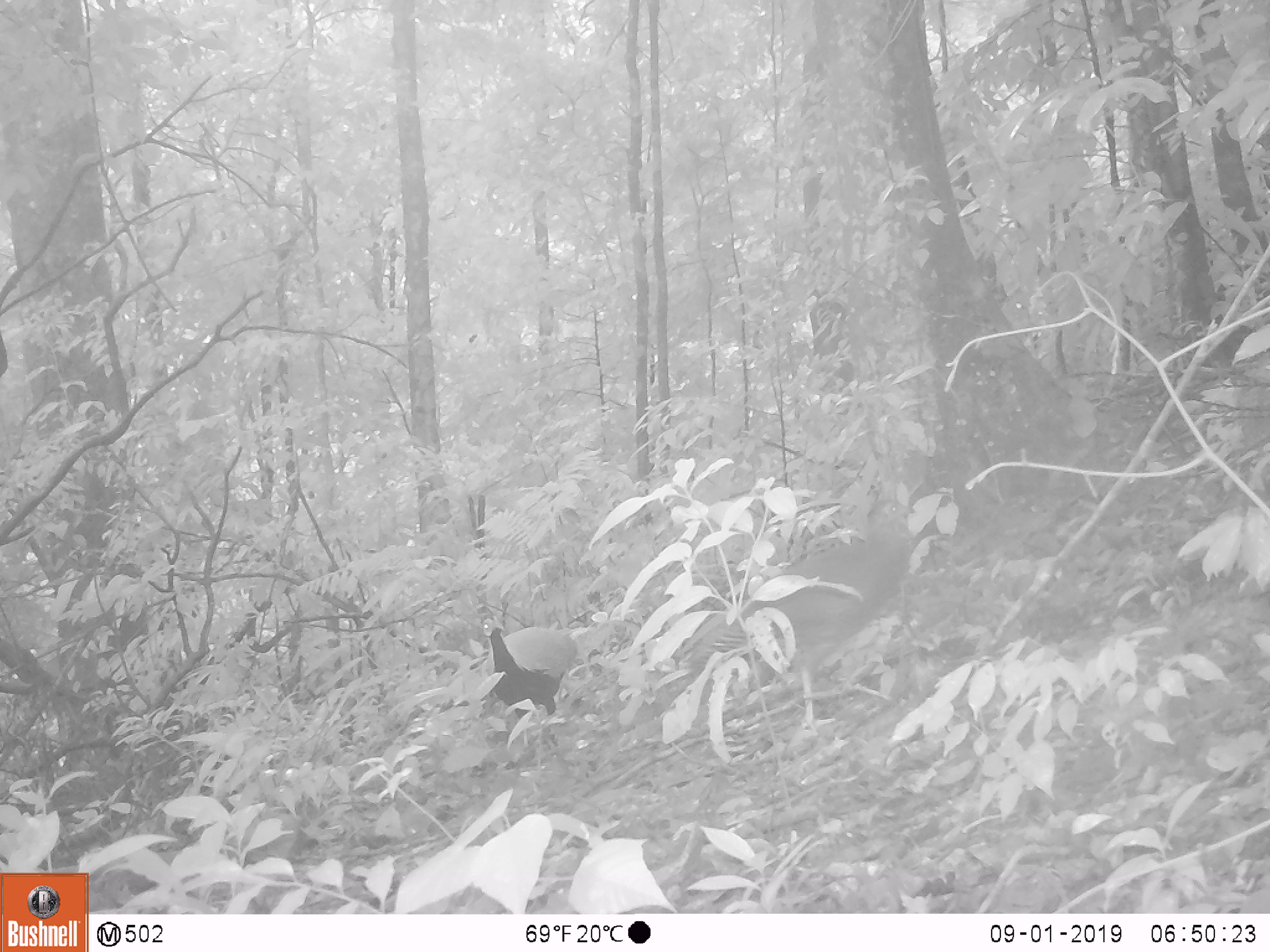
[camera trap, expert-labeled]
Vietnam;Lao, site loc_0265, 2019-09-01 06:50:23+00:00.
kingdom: Animalia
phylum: Chordata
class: Aves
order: Galliformes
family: Phasianidae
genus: Lophura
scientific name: Lophura nycthemera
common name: silver pheasant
Silver pheasant (Lophura nycthemera). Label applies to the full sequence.